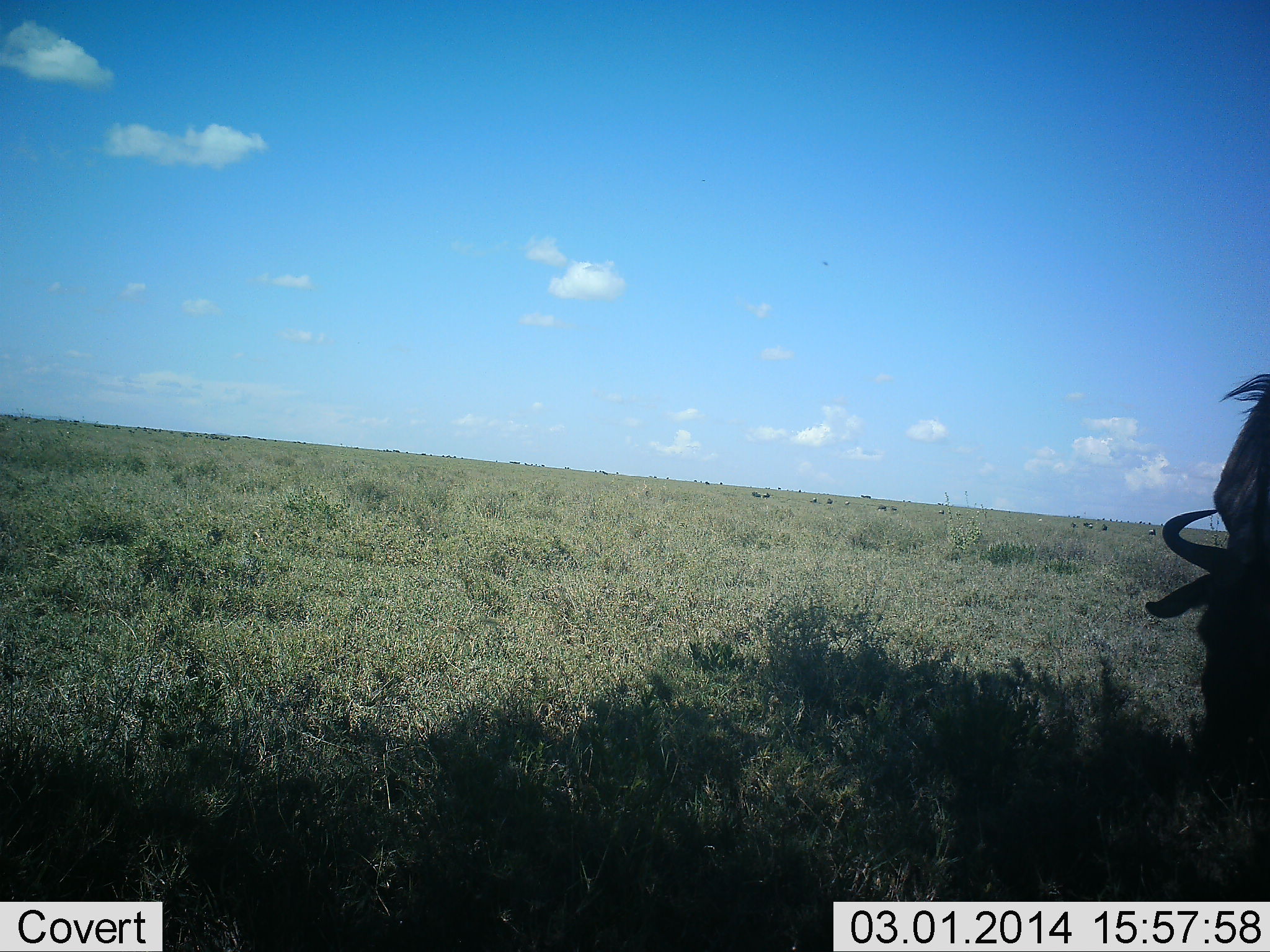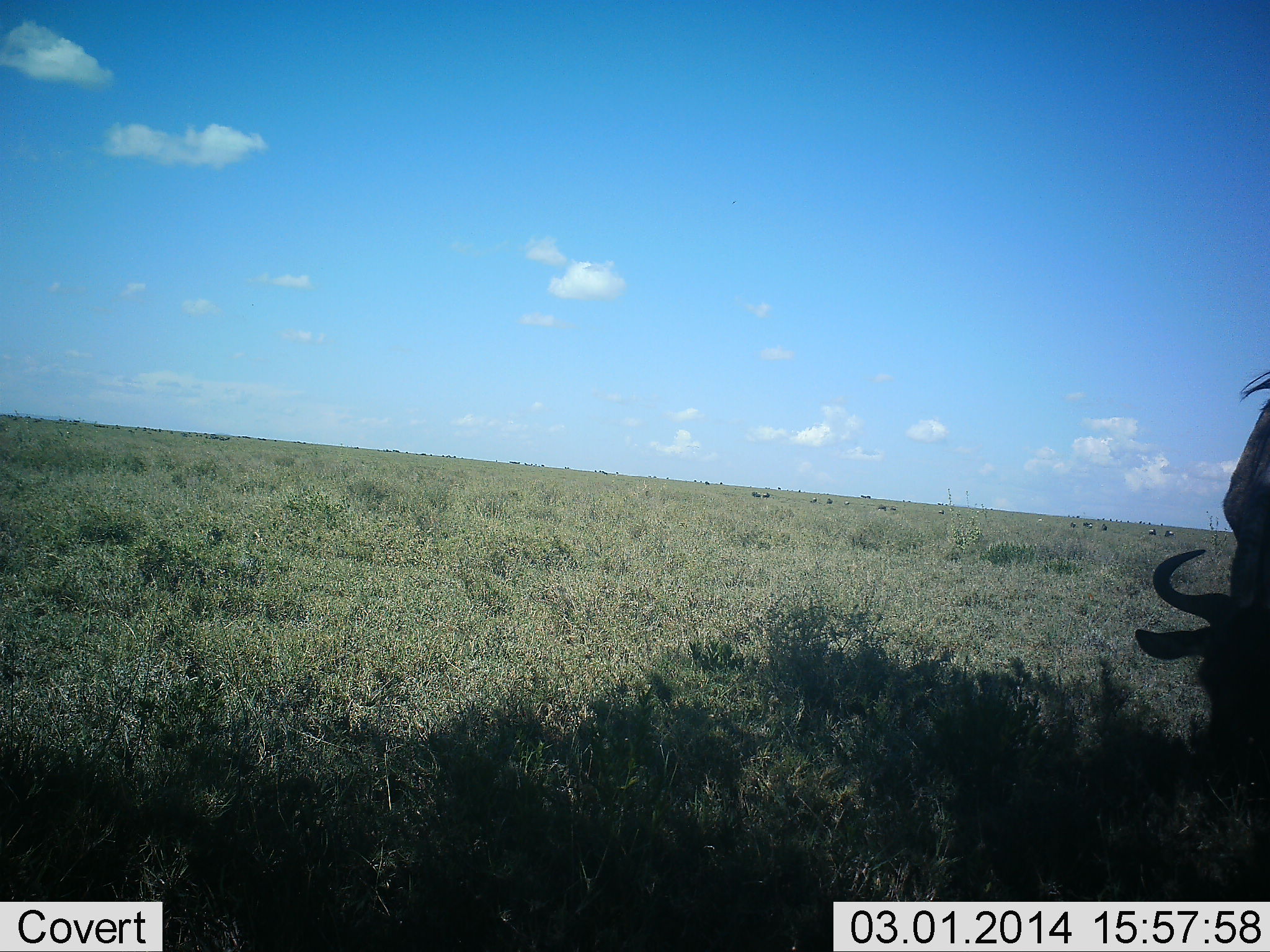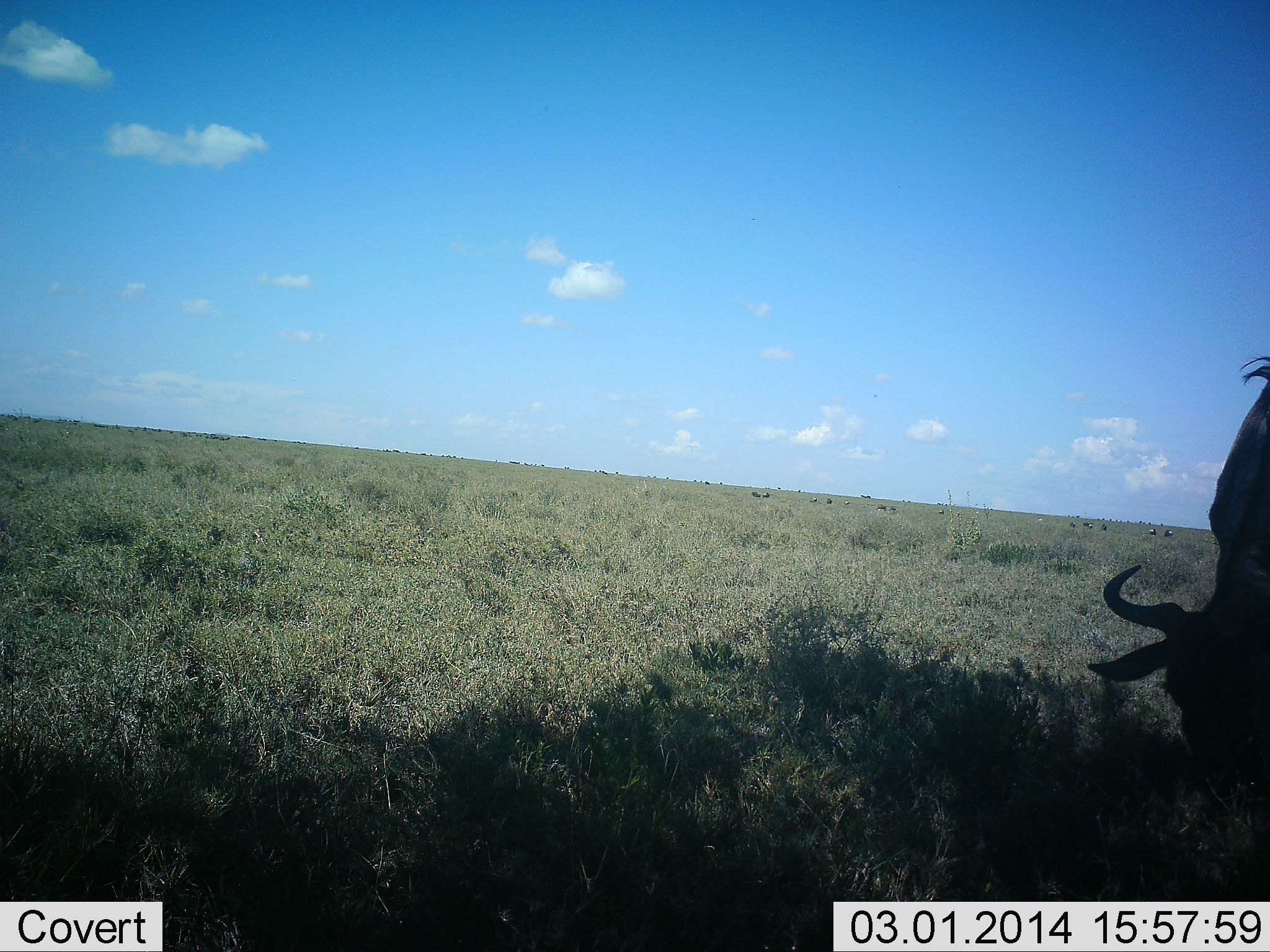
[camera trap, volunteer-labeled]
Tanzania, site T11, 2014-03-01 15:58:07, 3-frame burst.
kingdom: Animalia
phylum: Chordata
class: Mammalia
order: Artiodactyla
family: Bovidae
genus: Connochaetes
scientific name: Connochaetes taurinus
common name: blue wildebeest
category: wildebeest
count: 1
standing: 30%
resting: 0%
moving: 10%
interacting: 0%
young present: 0%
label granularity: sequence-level